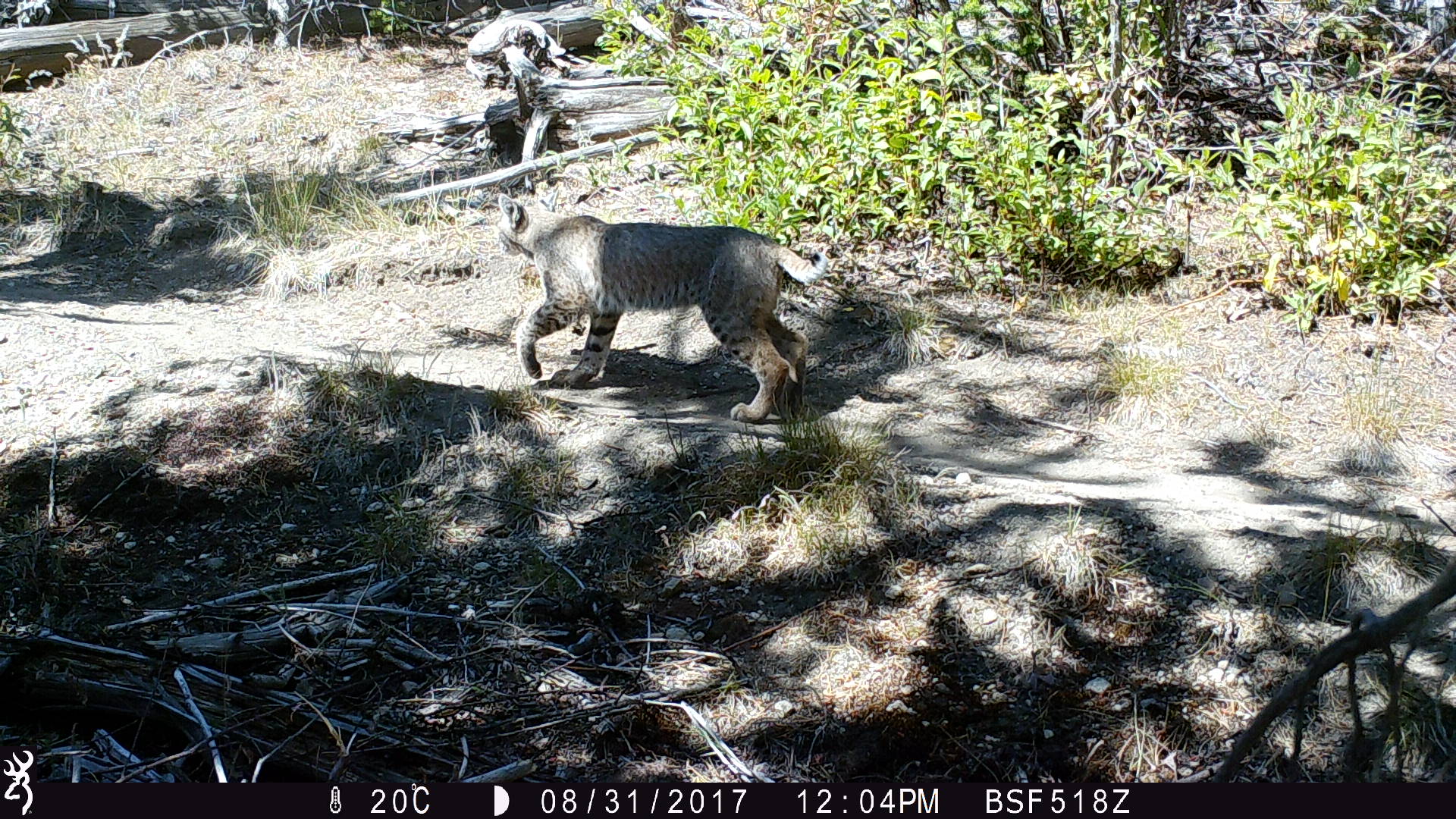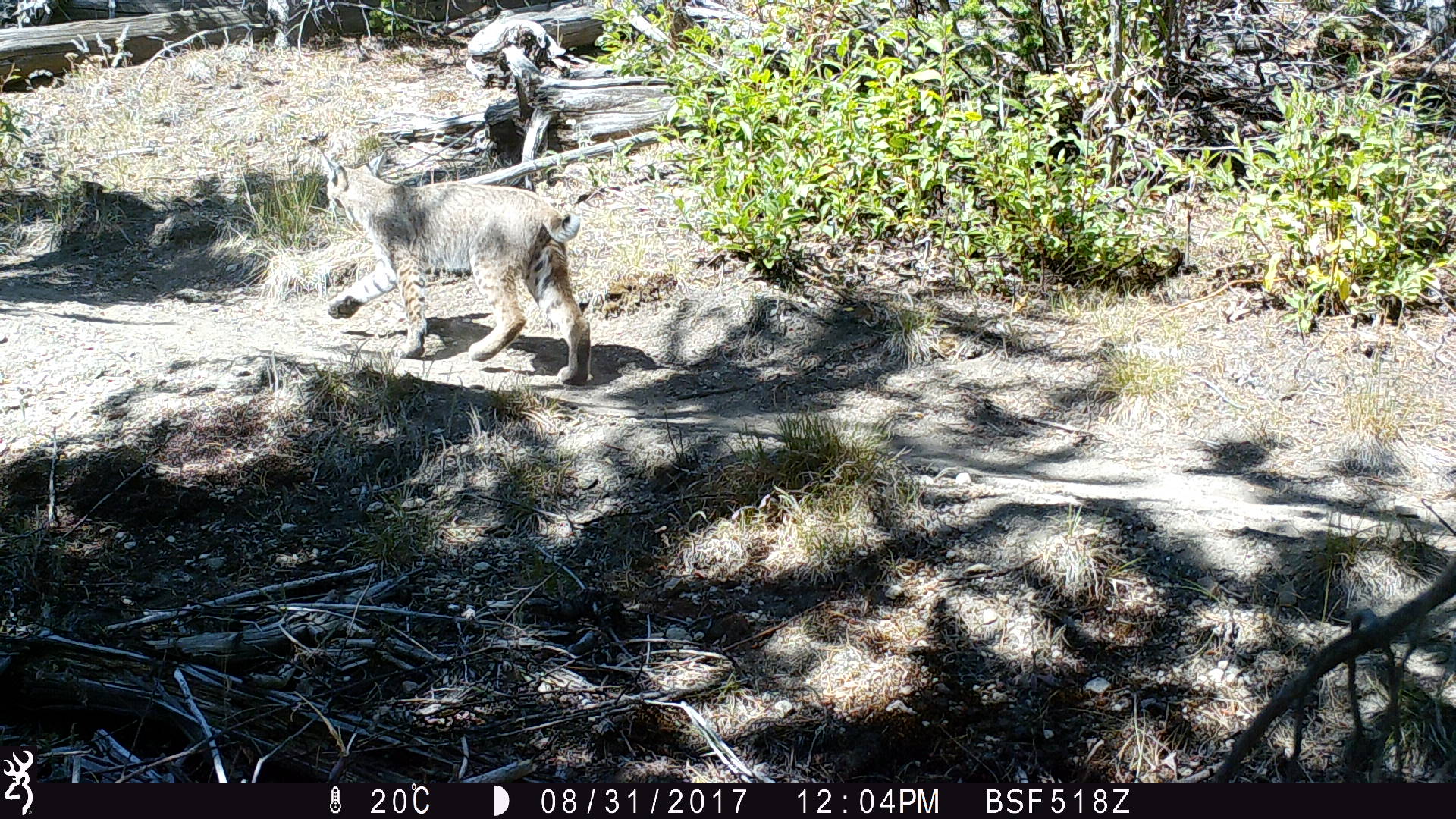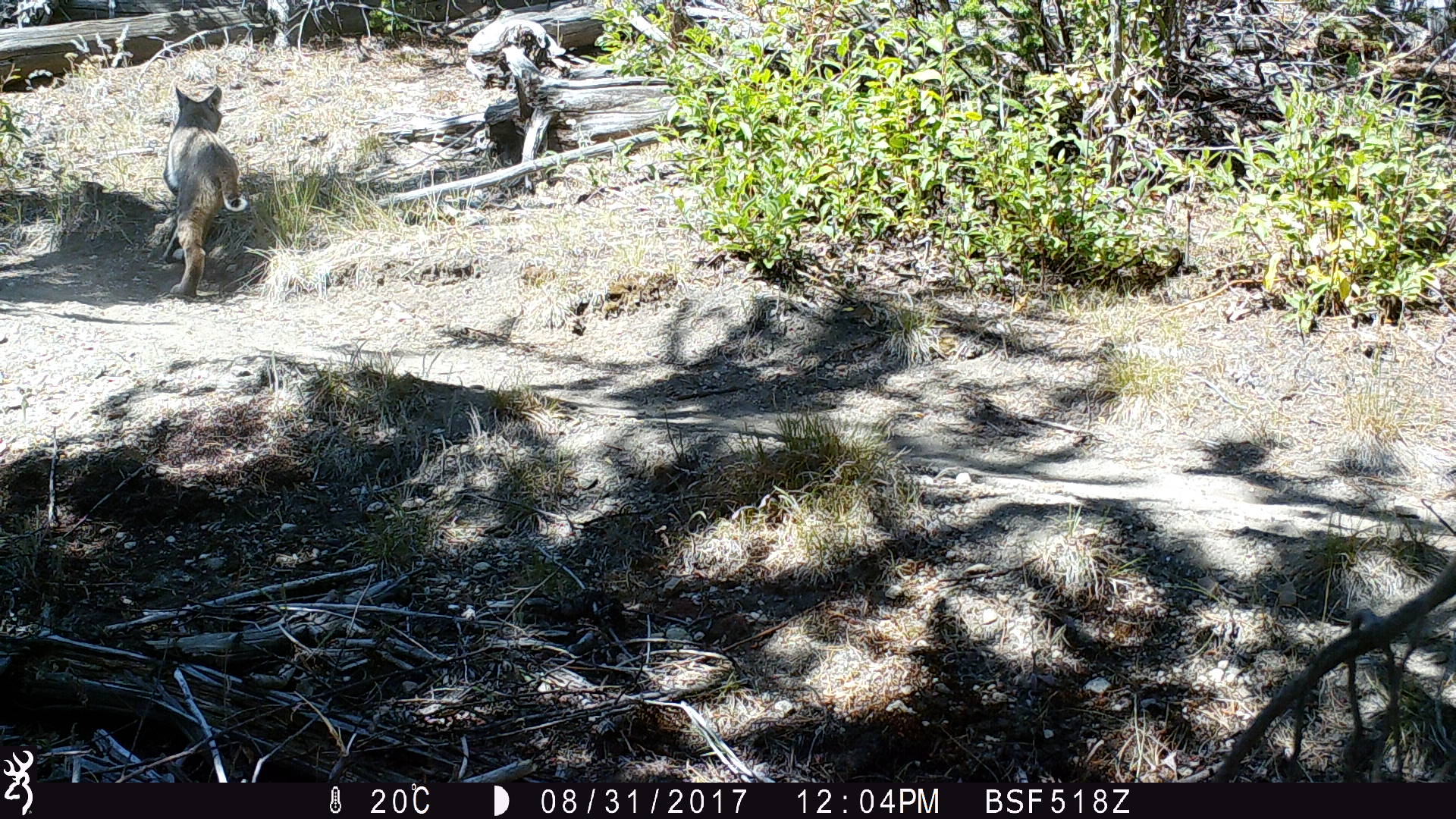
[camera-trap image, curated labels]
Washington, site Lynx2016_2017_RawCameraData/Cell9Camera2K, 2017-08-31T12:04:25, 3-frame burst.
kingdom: Animalia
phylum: Chordata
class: Mammalia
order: Carnivora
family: Felidae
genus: Lynx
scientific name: Lynx rufus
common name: bobcat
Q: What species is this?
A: Lynx rufus (bobcat).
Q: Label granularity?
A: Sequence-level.